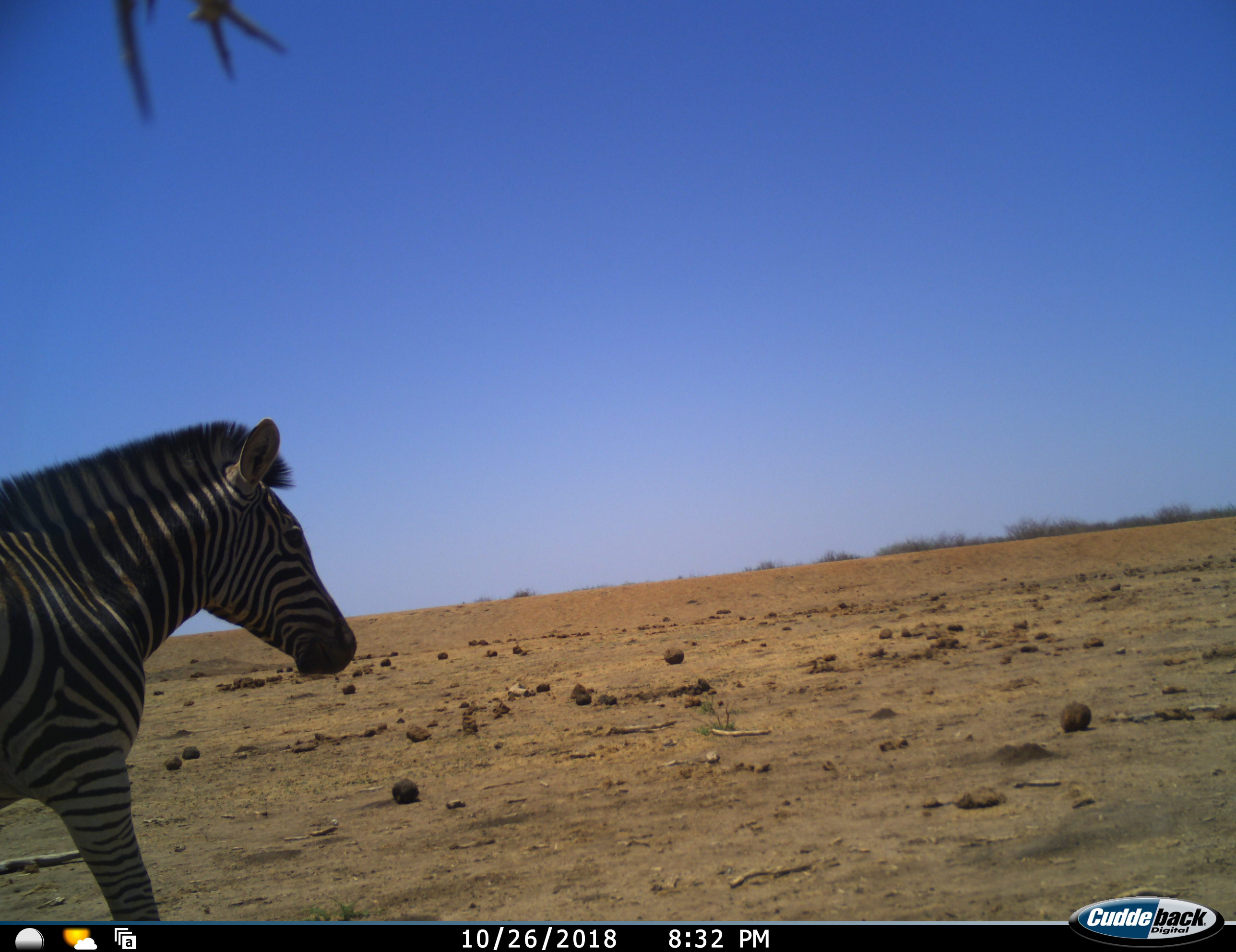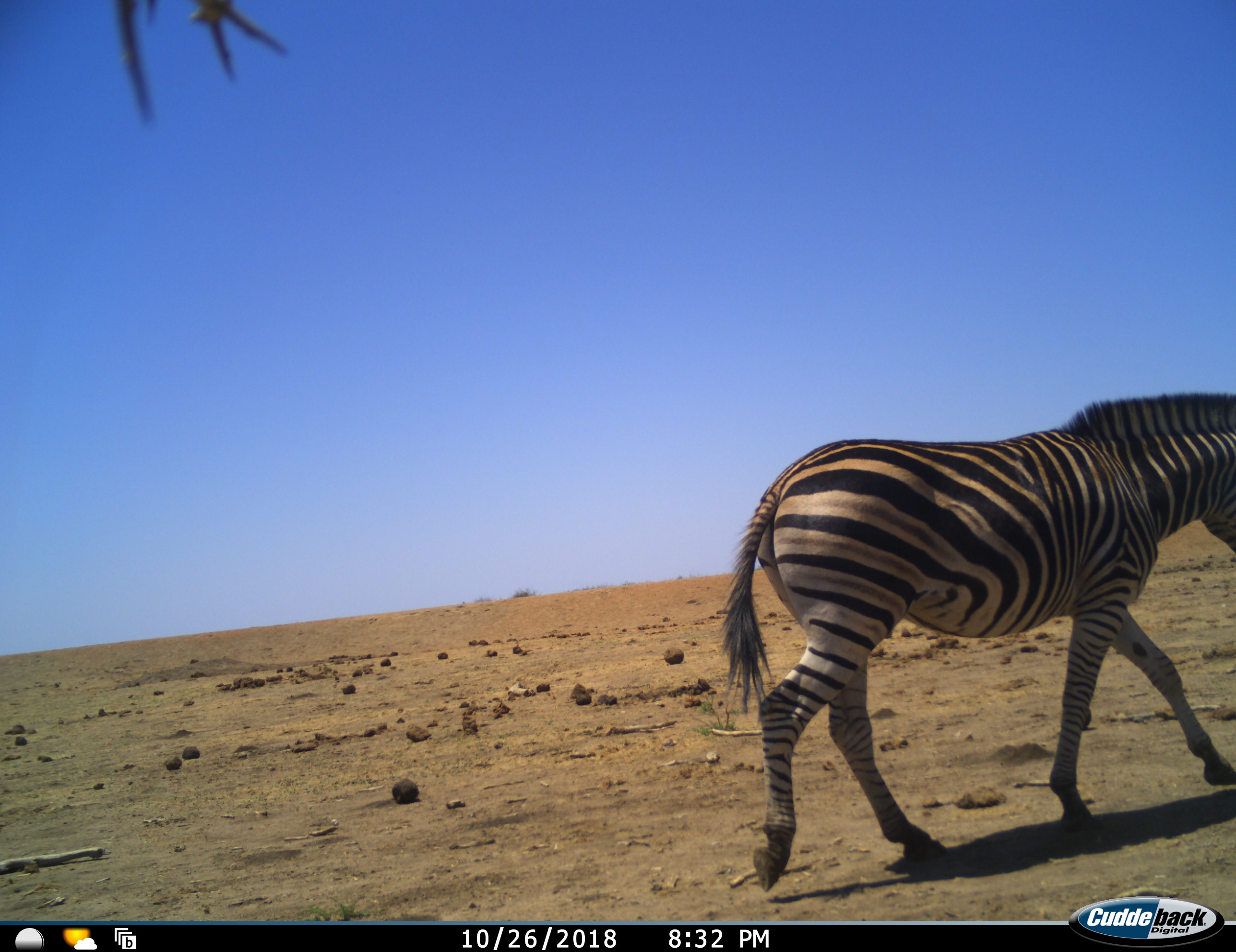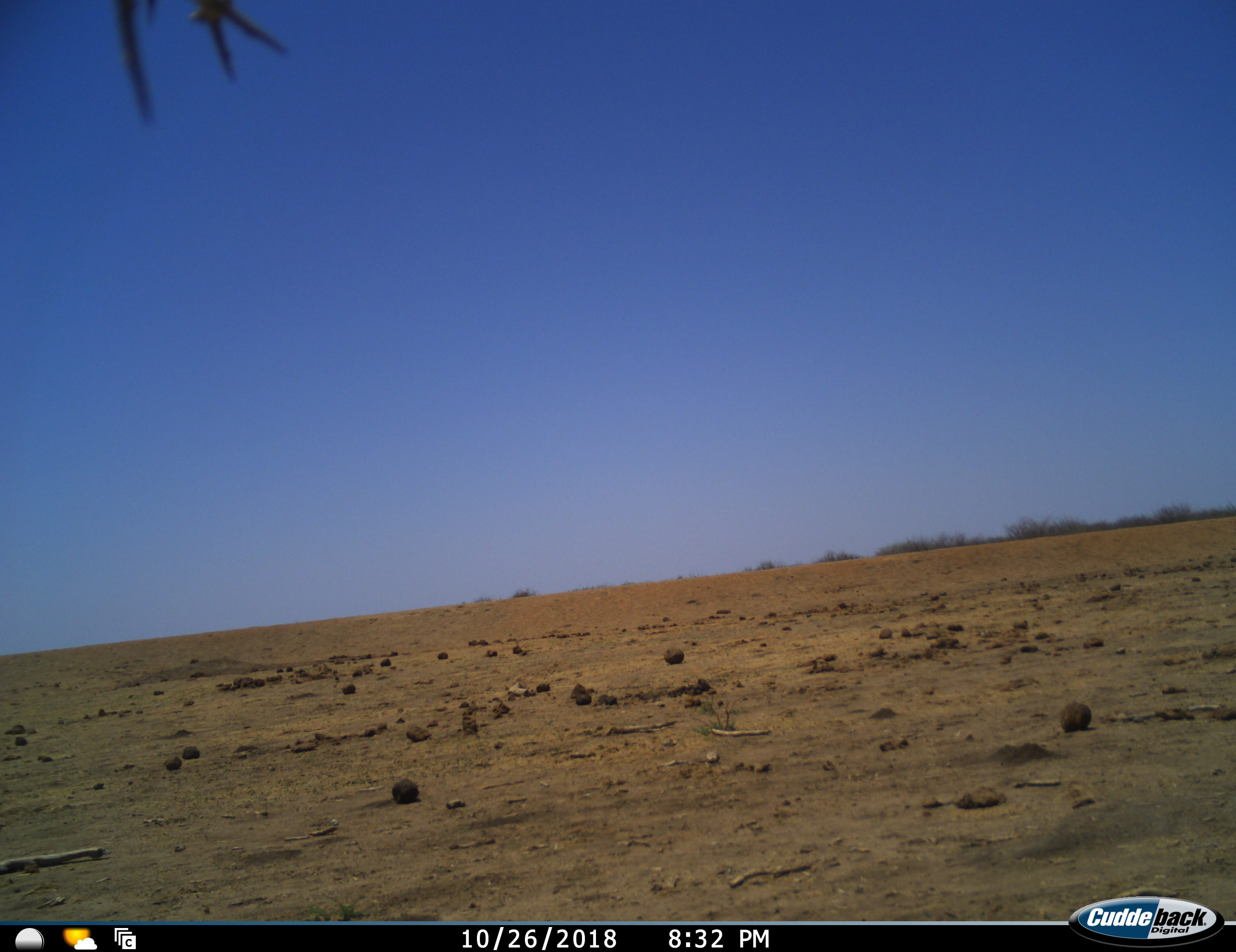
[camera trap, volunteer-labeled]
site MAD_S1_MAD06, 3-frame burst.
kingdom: Animalia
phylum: Chordata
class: Mammalia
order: Perissodactyla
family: Equidae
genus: Equus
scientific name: Equus quagga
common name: plains zebra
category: zebraplains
Zebraplains (plains zebra) (Equus quagga), count 1. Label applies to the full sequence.